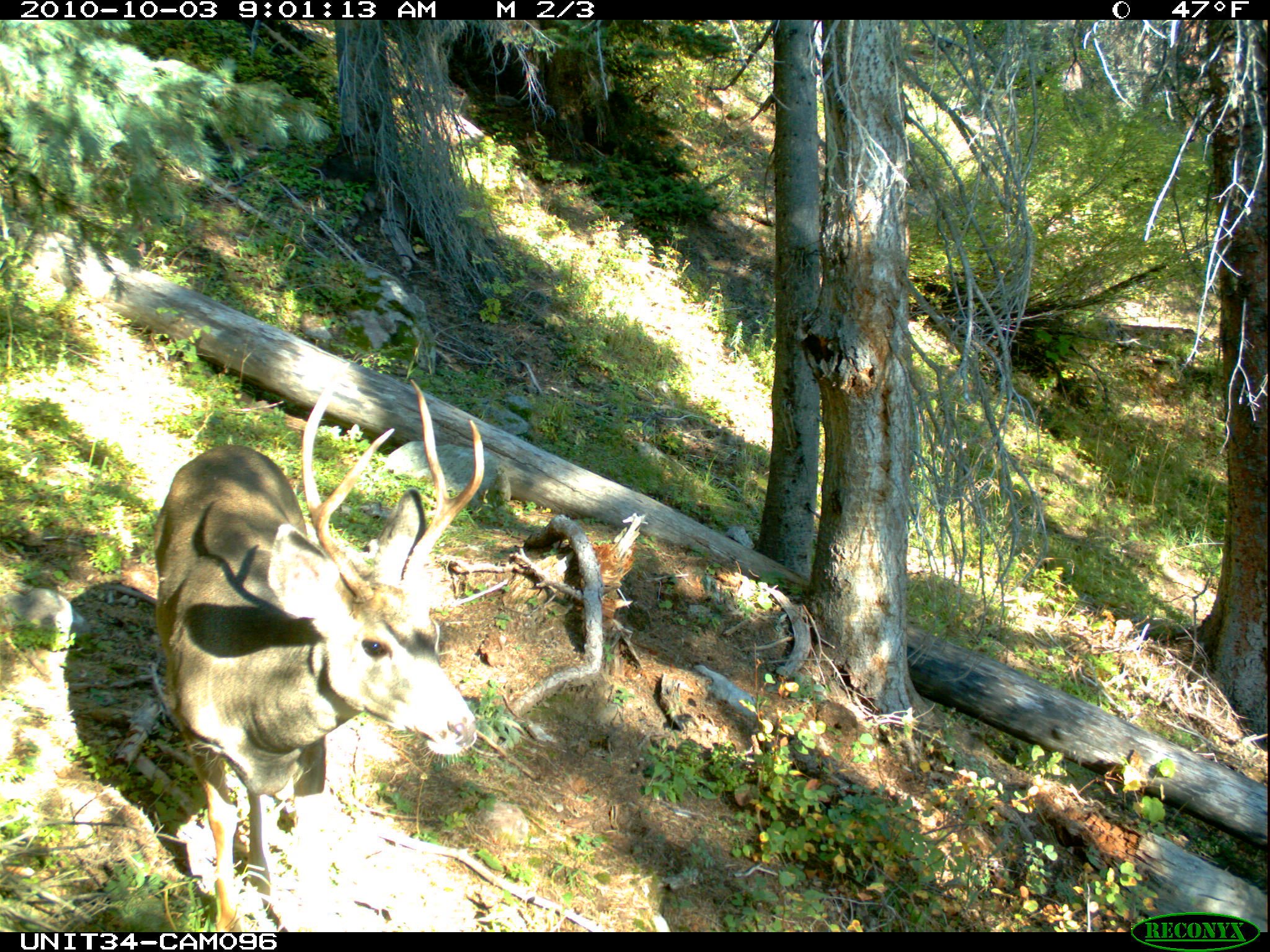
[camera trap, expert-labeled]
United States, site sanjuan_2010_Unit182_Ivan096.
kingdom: Animalia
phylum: Chordata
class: Mammalia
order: Artiodactyla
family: Cervidae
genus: Odocoileus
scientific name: Odocoileus hemionus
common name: mule deer